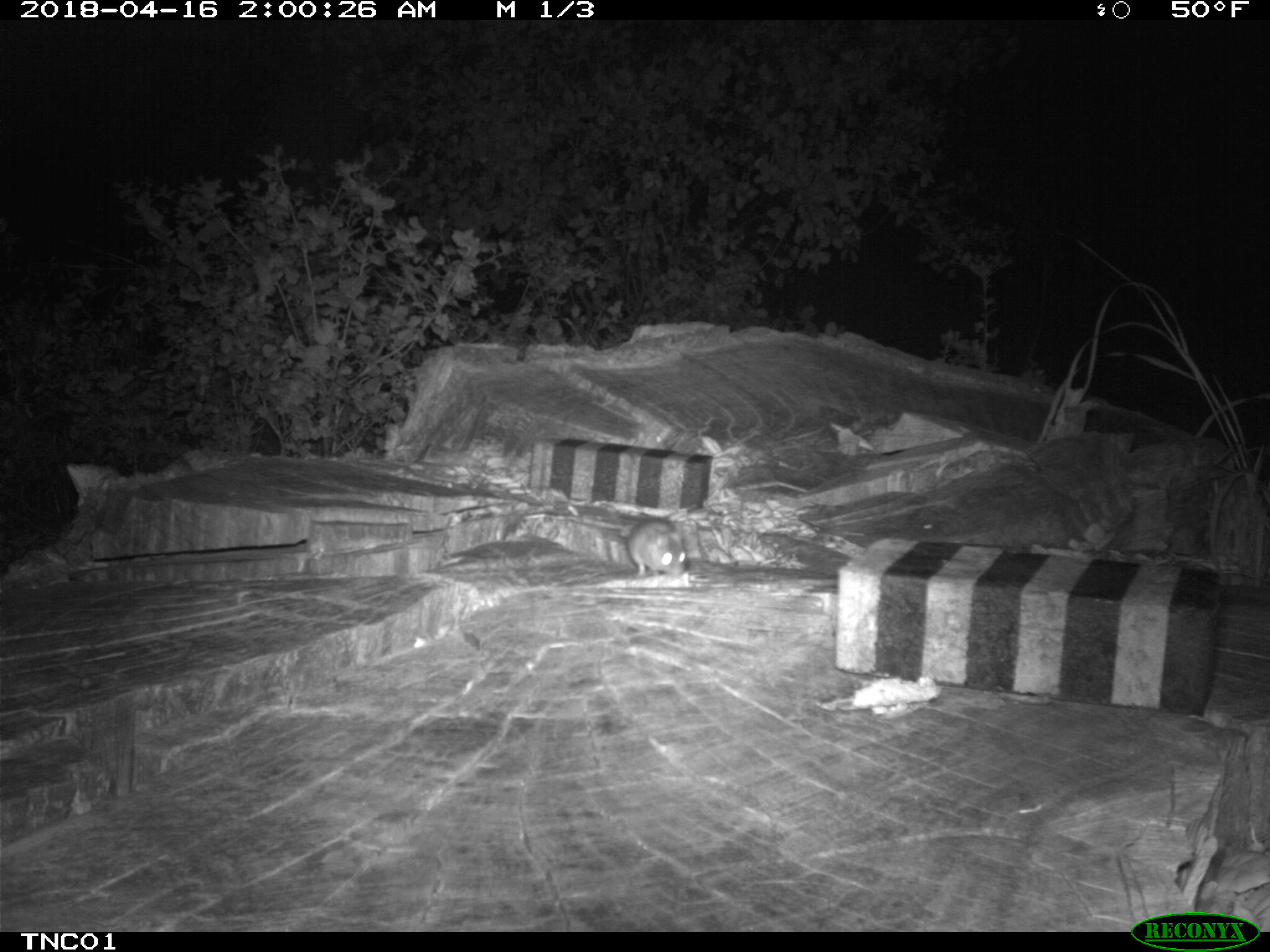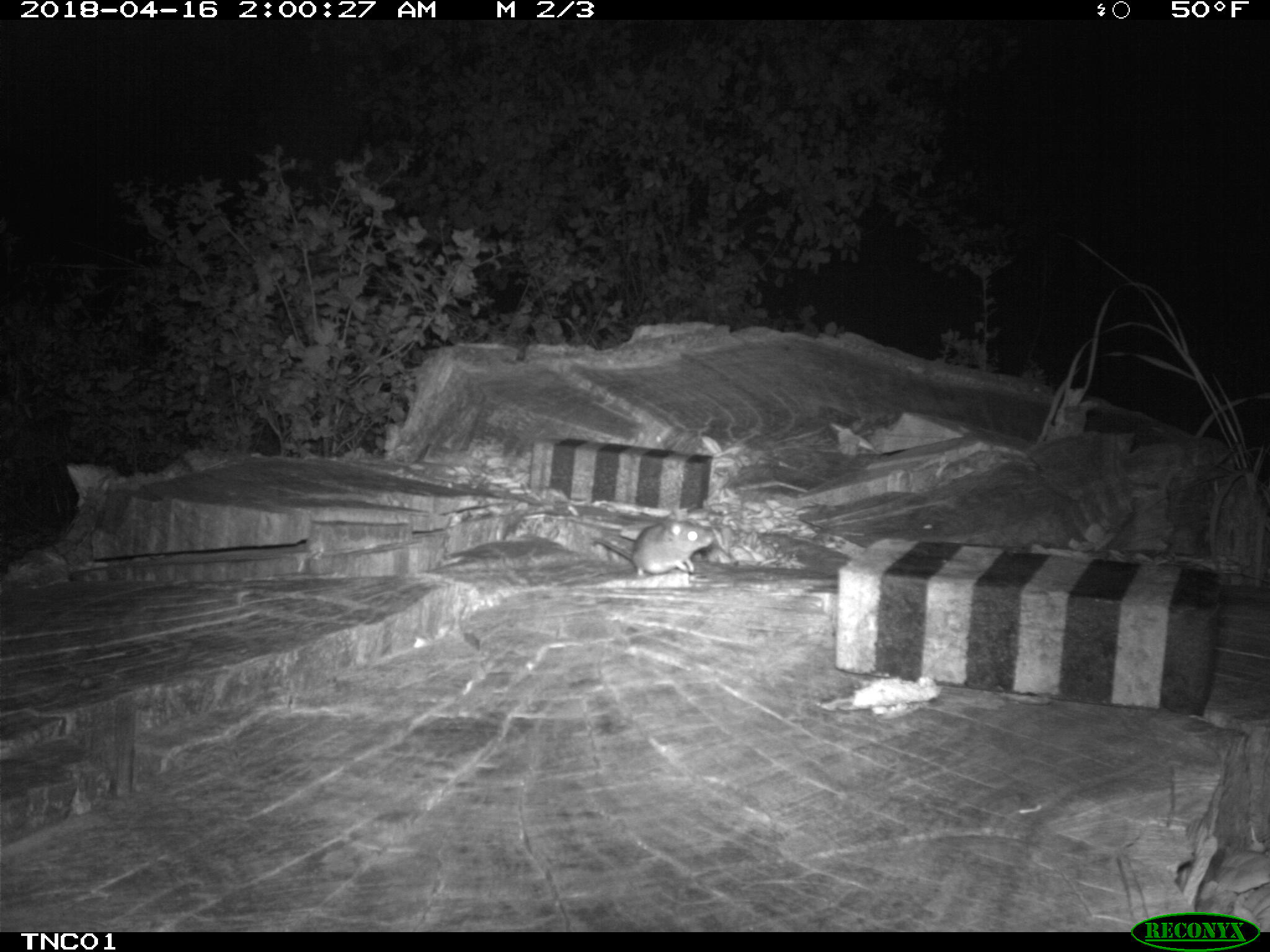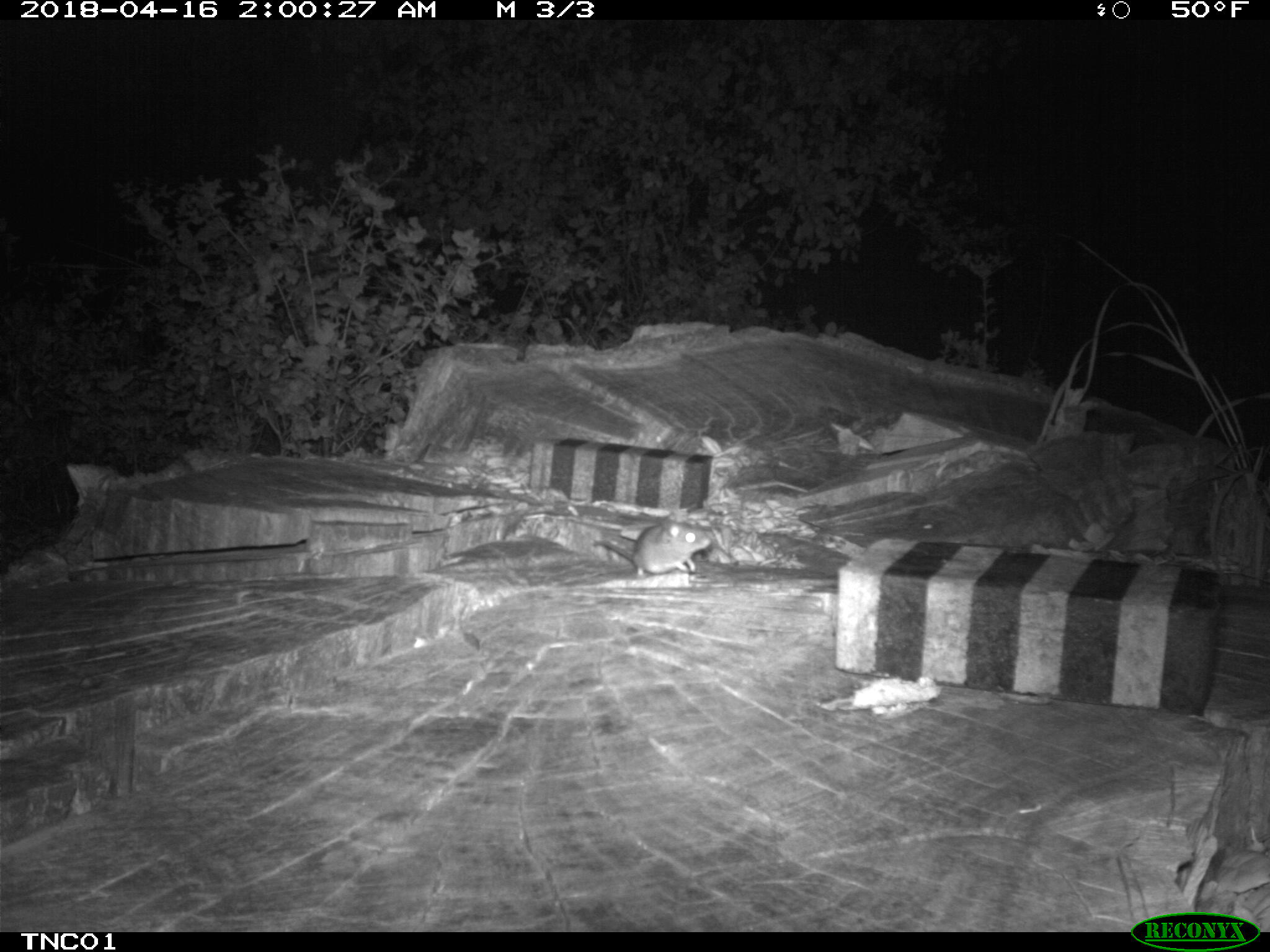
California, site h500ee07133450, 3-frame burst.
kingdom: Animalia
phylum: Chordata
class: Mammalia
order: Rodentia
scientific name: Rodentia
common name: rodent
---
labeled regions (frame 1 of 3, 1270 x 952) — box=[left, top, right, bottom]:
rodent: box=[607, 512, 685, 578]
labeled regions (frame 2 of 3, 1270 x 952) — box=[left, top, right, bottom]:
rodent: box=[592, 500, 714, 579]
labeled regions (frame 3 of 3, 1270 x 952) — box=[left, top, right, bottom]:
rodent: box=[593, 511, 711, 578]